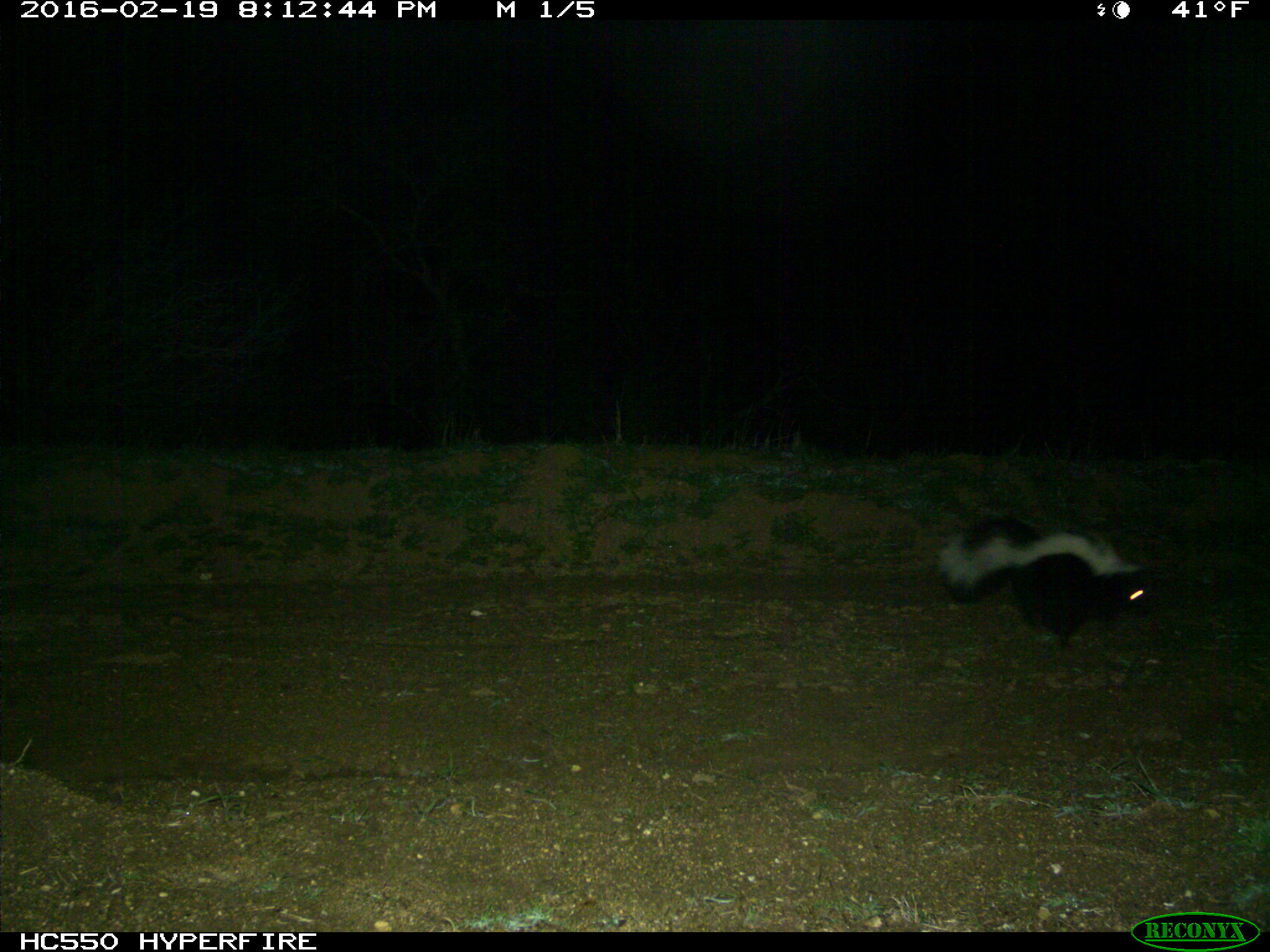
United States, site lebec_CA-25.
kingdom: Animalia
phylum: Chordata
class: Mammalia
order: Carnivora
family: Mephitidae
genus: Mephitis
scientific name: Mephitis mephitis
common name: striped skunk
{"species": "Mephitis mephitis (striped skunk)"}